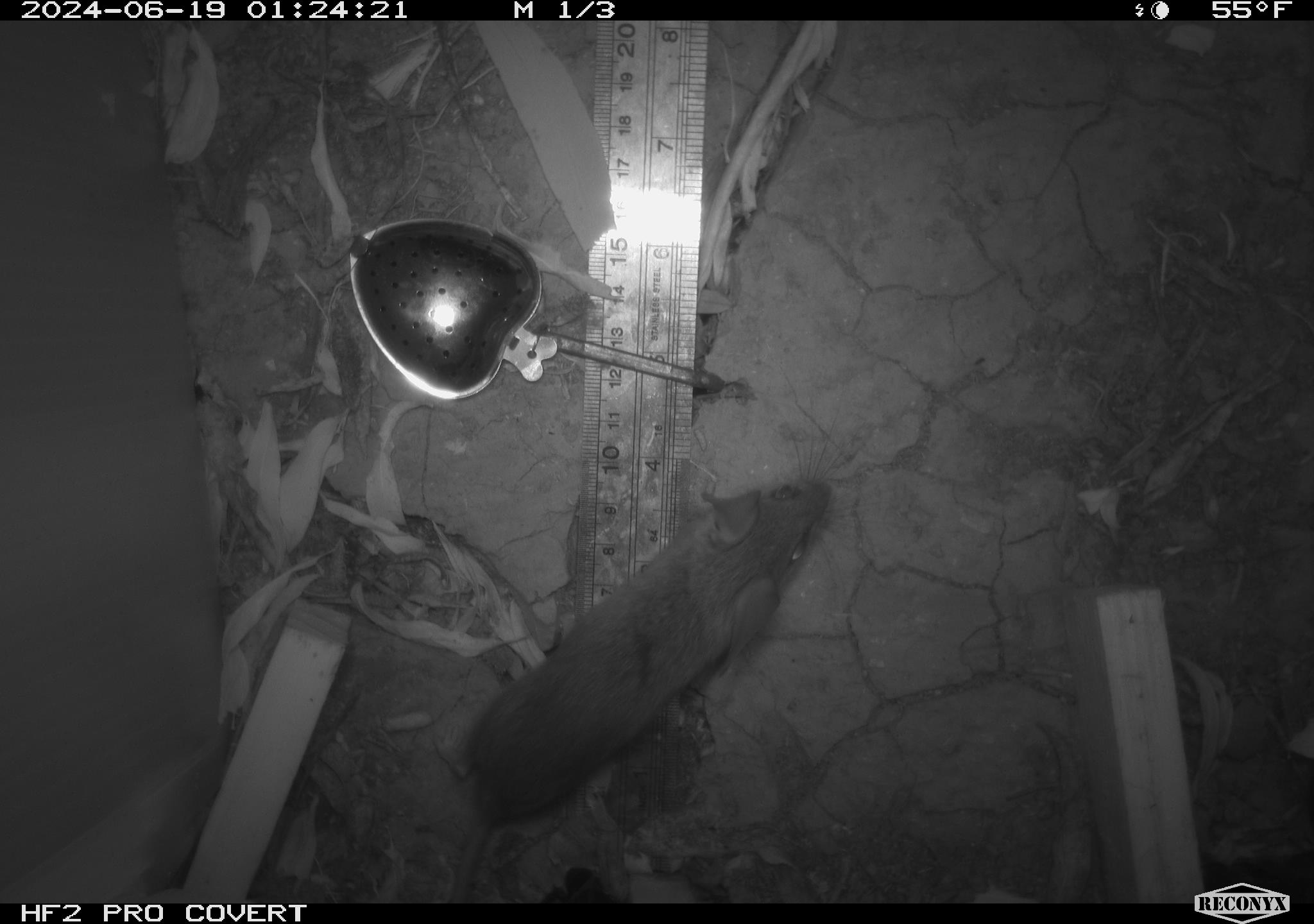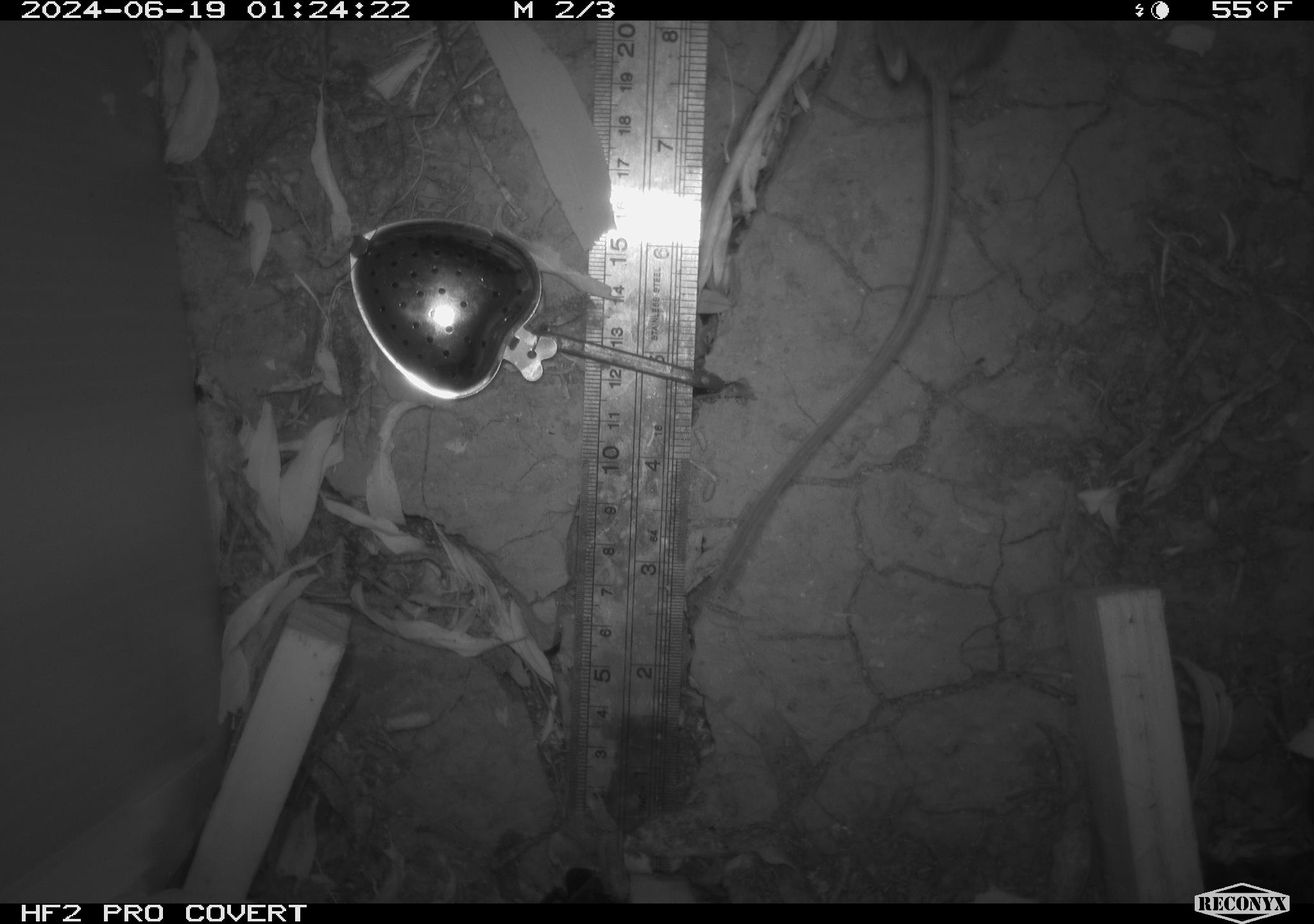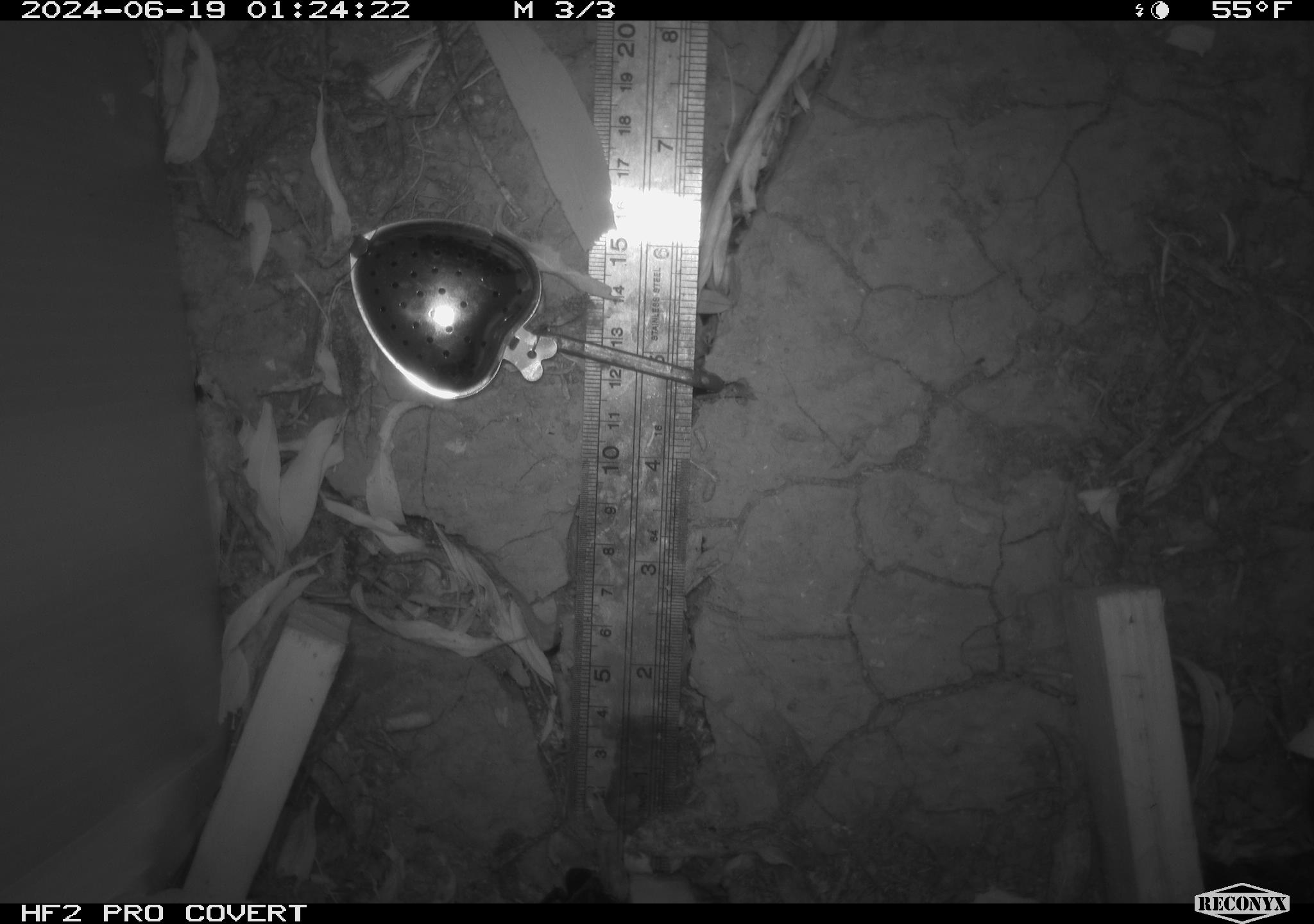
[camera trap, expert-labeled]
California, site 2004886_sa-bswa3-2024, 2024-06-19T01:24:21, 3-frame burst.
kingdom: Animalia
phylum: Chordata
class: Mammalia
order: Rodentia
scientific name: Rodentia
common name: mouse species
Mouse species (Rodentia).